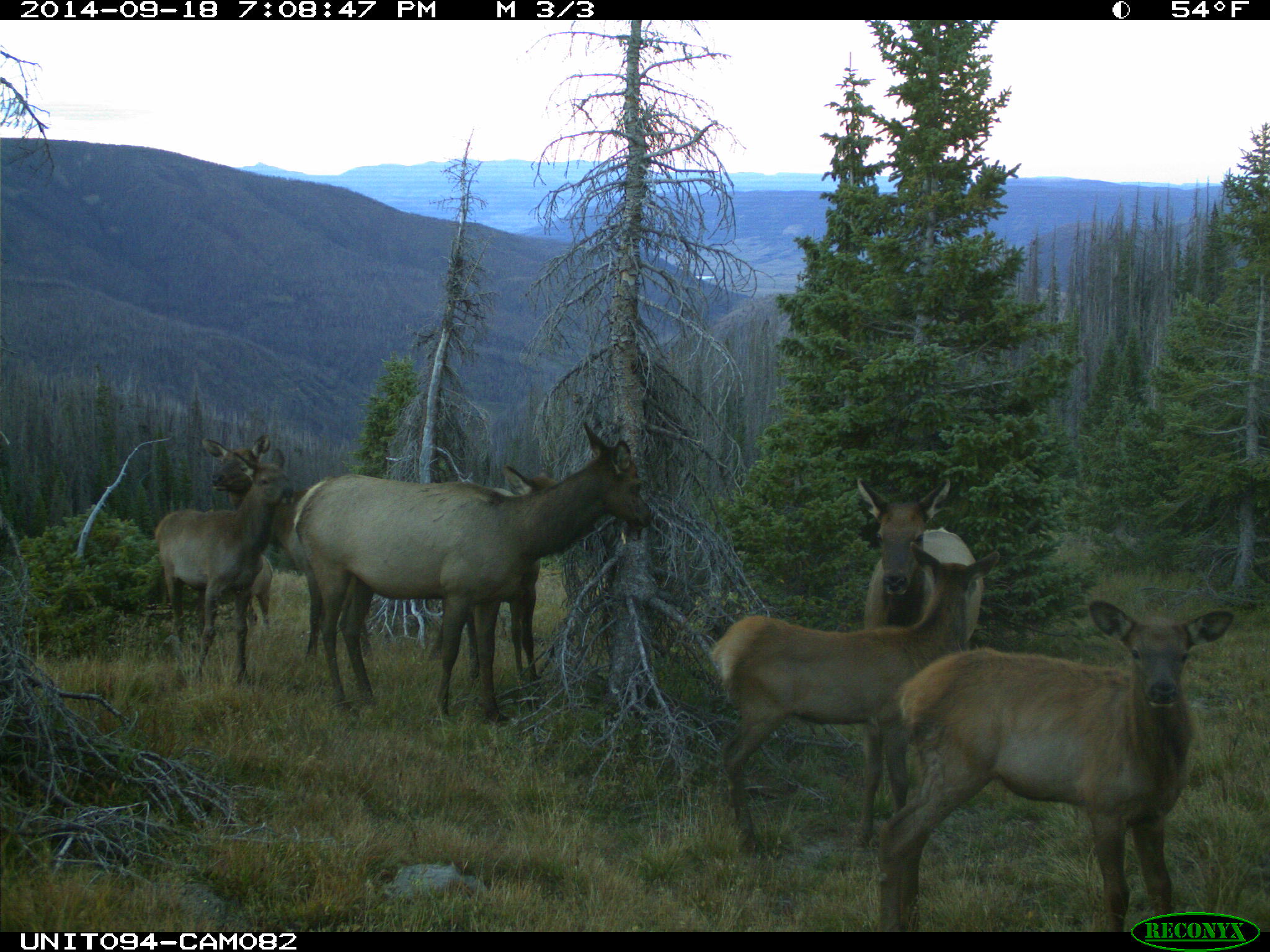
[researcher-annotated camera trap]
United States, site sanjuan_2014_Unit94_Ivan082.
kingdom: Animalia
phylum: Chordata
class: Mammalia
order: Artiodactyla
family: Cervidae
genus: Cervus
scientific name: Cervus elaphus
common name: red deer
Cervus elaphus (red deer).